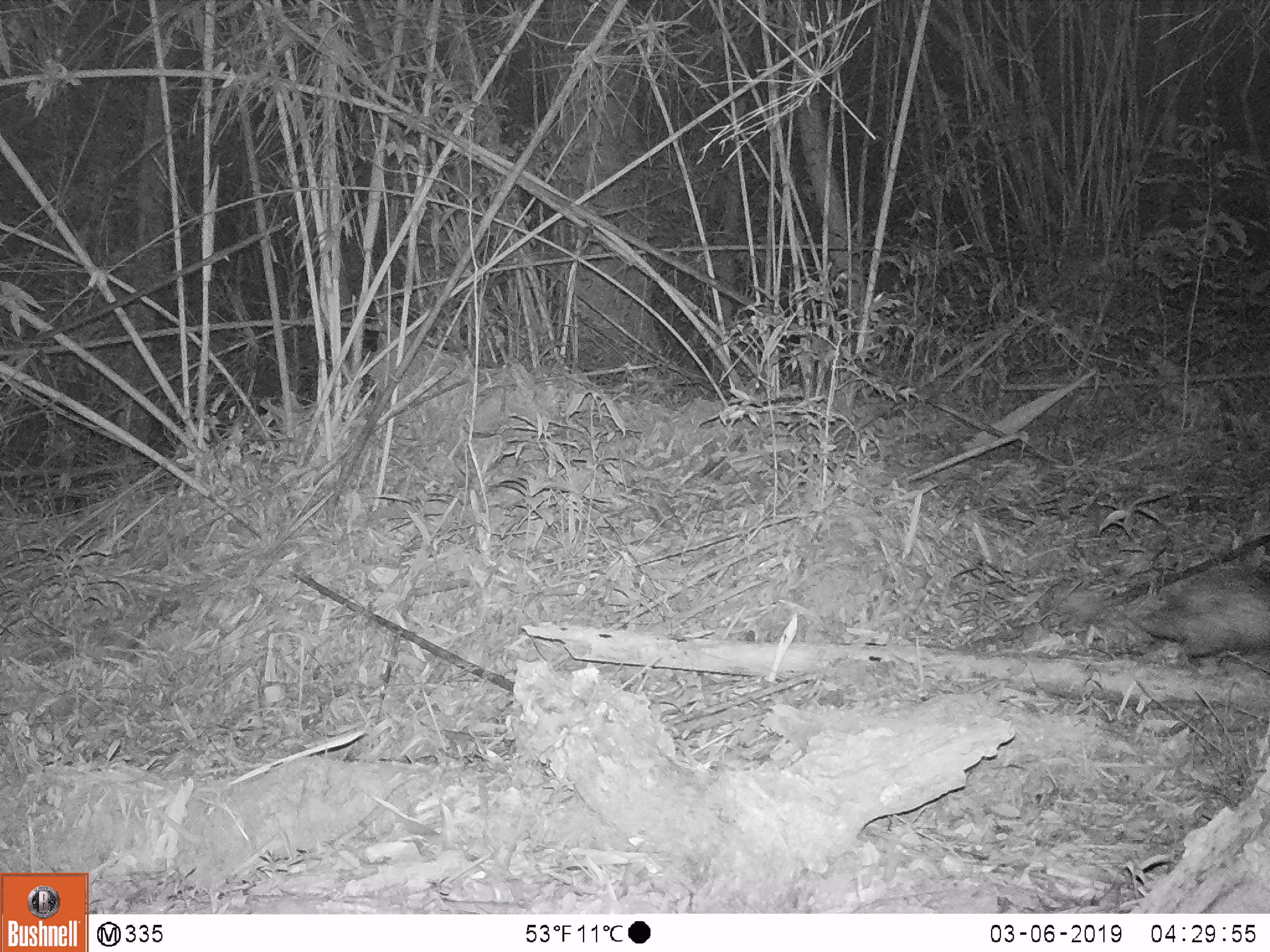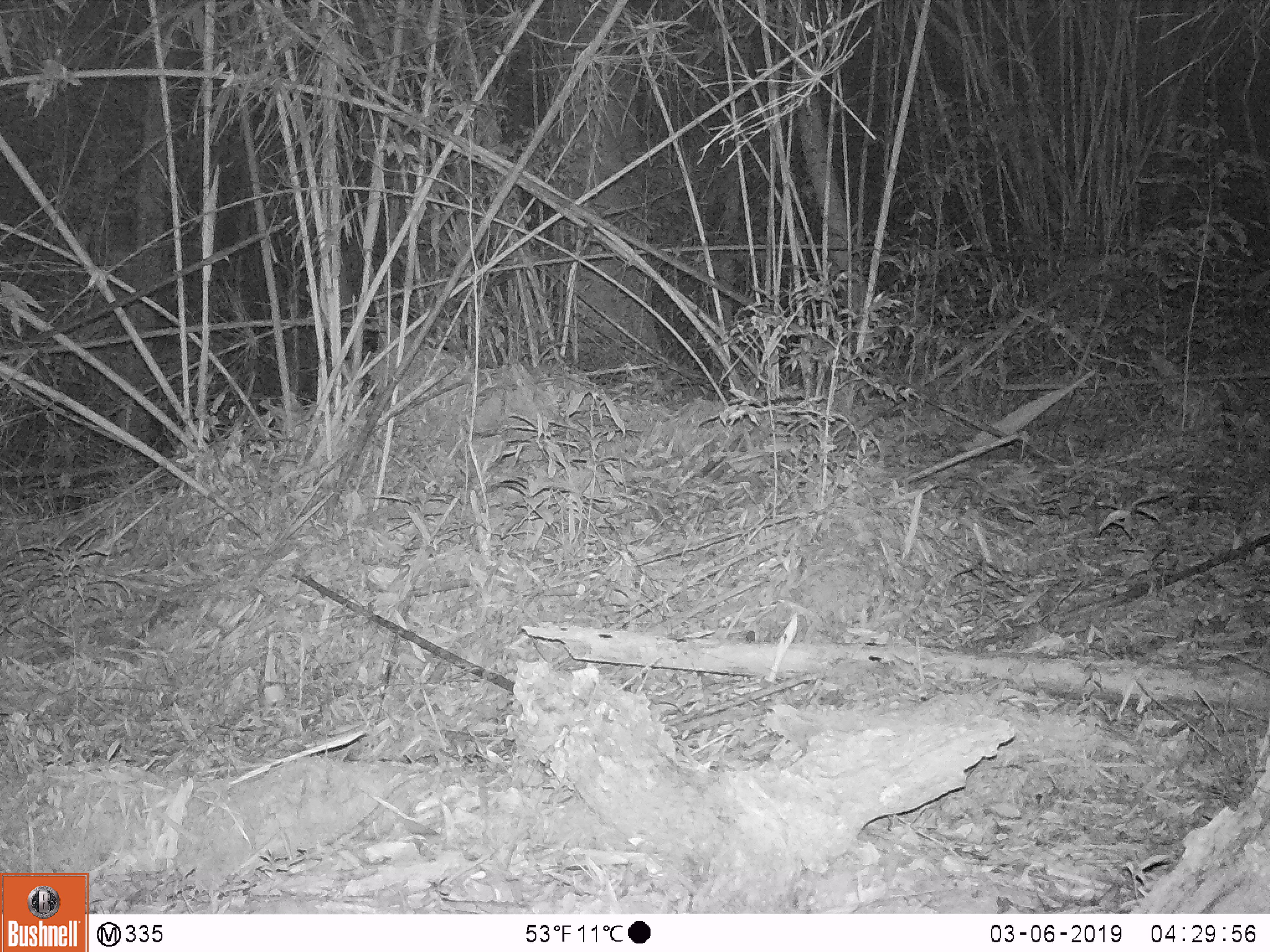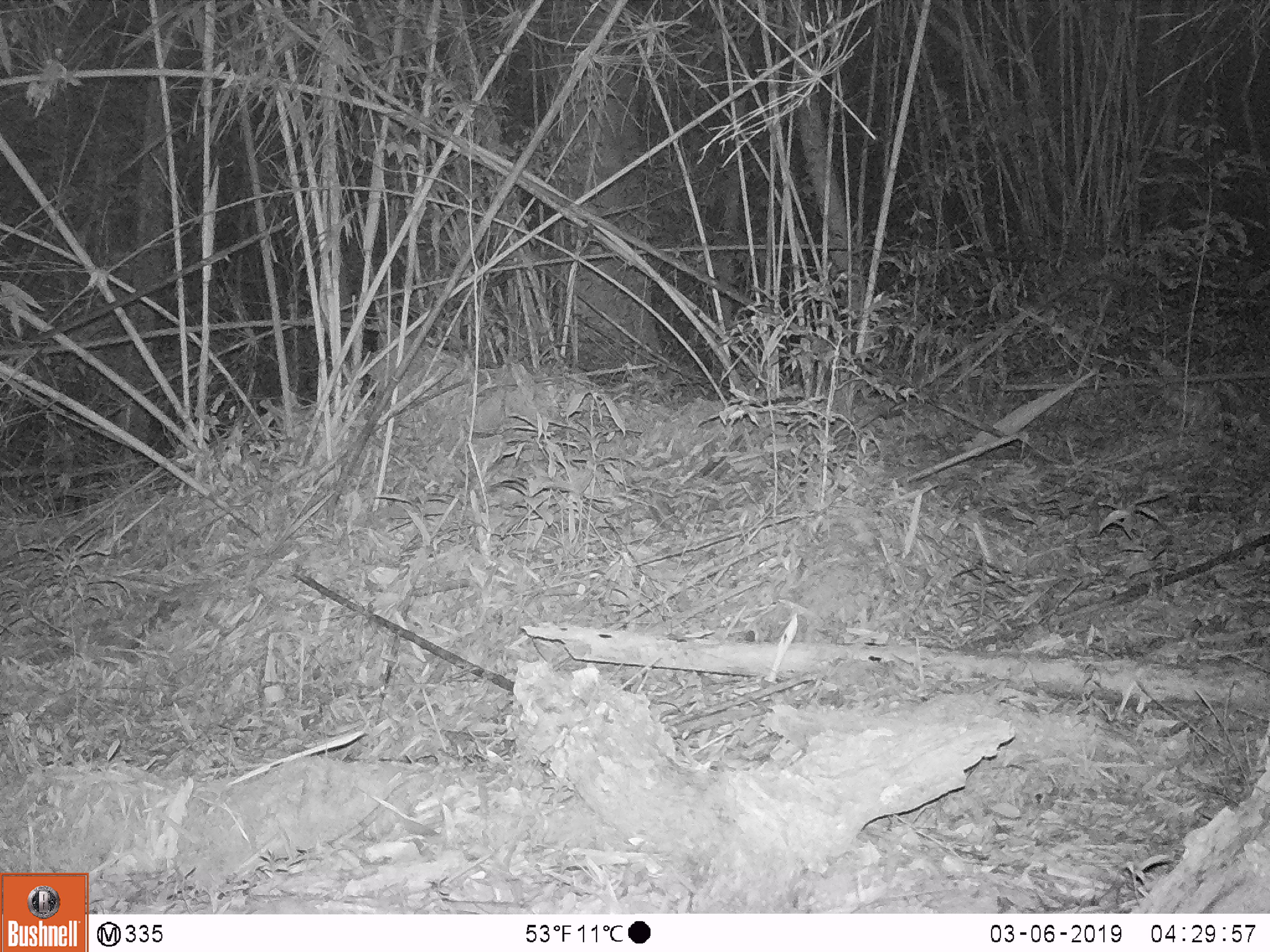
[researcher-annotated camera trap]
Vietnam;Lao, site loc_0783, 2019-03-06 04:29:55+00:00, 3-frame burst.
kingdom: Animalia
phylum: Chordata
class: Mammalia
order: Rodentia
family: Hystricidae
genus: Atherurus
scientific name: Atherurus macrourus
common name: asiatic brush-tailed porcupine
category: asiatic brush tailed porcupine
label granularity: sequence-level